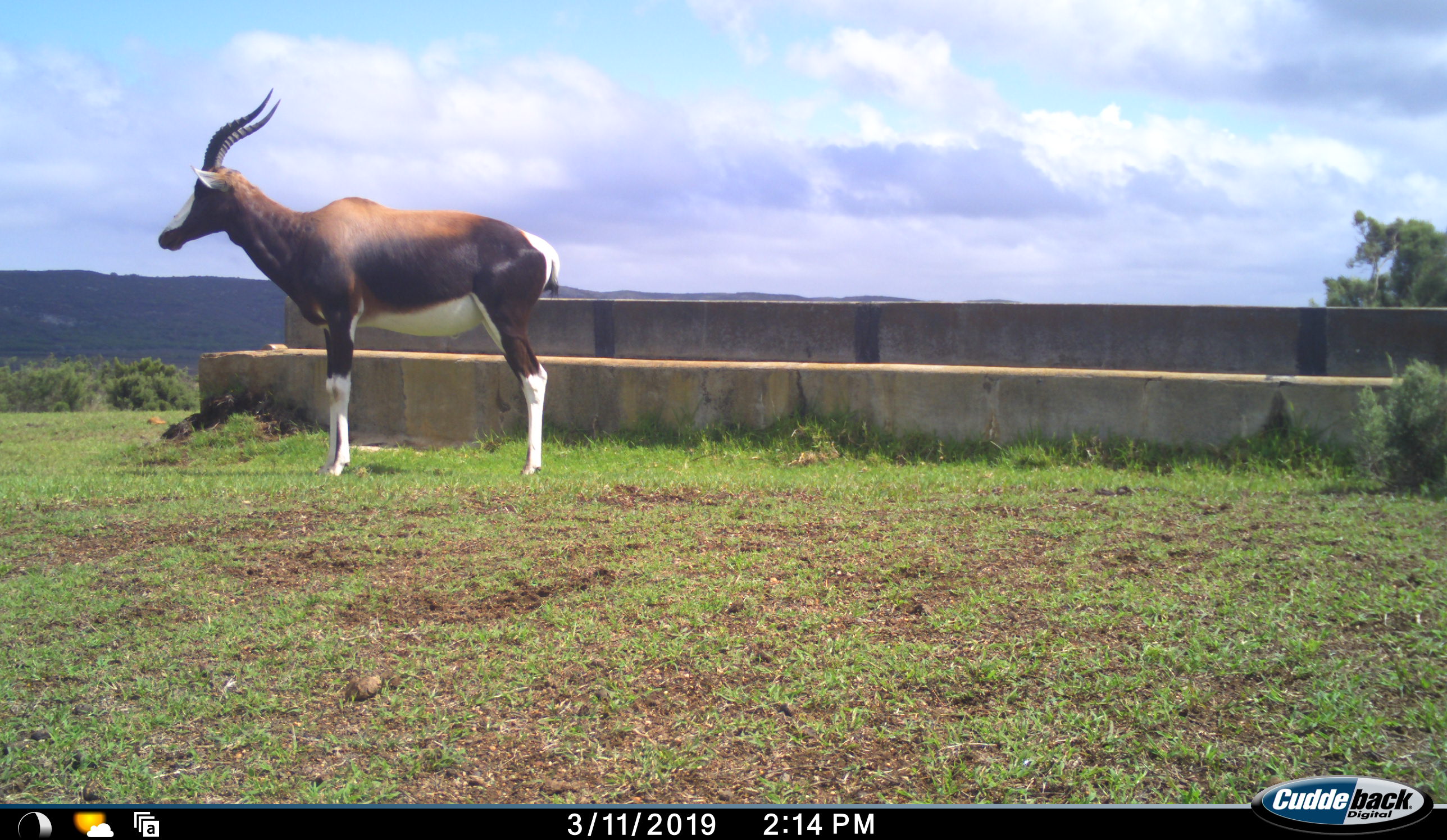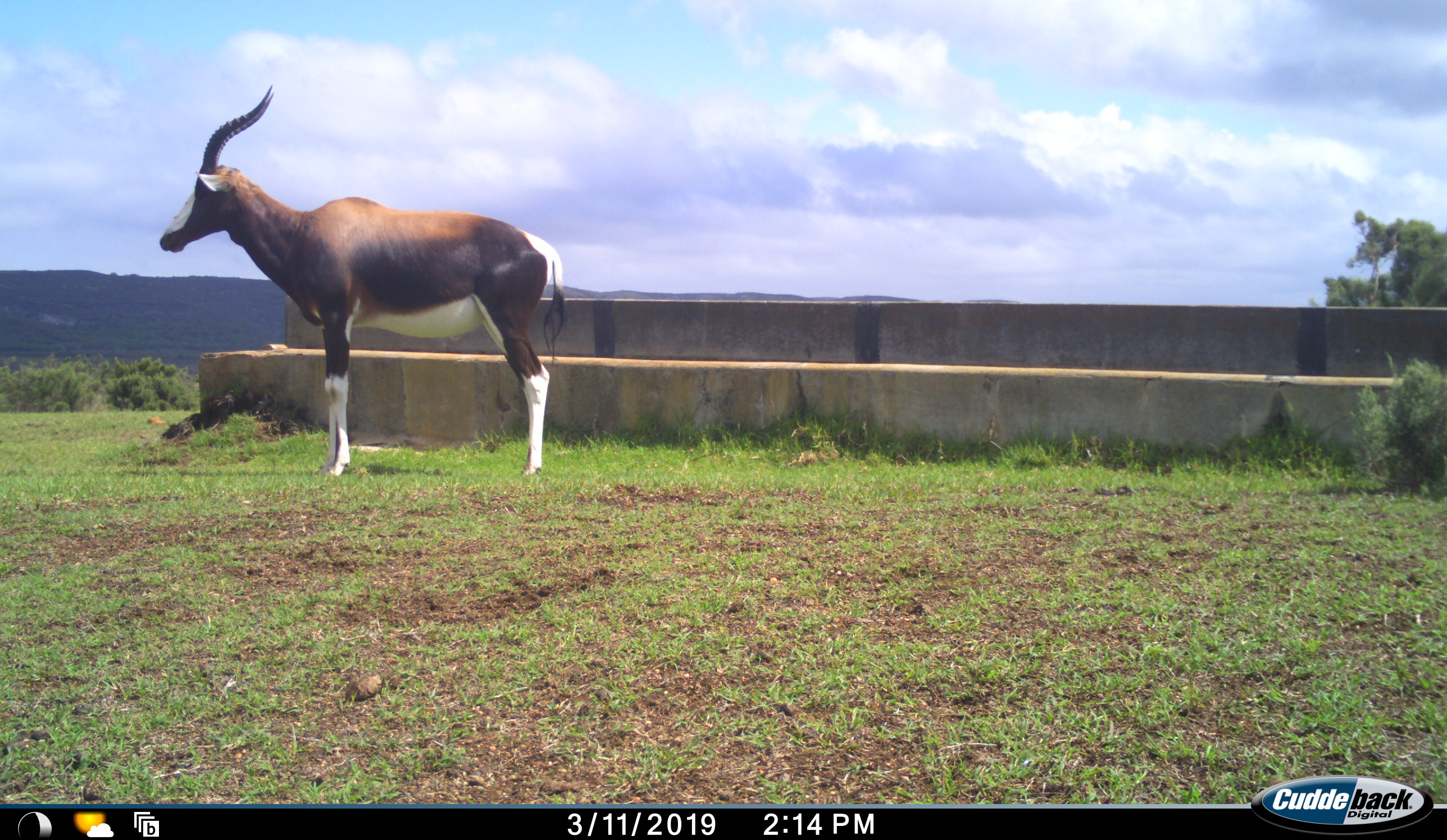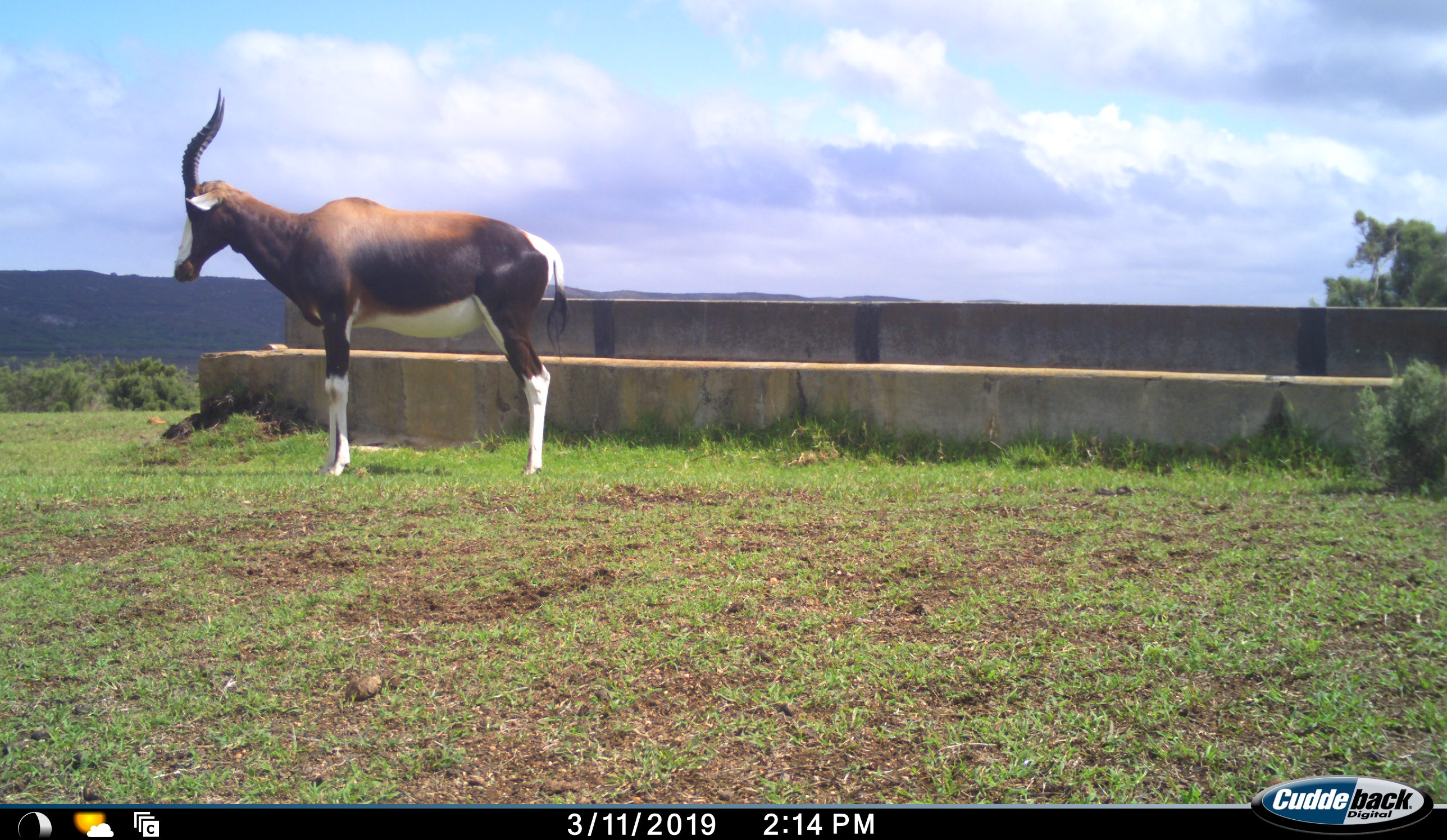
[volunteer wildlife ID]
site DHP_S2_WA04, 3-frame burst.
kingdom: Animalia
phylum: Chordata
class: Mammalia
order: Artiodactyla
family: Bovidae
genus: Damaliscus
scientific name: Damaliscus pygargus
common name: bontebok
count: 1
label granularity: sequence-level